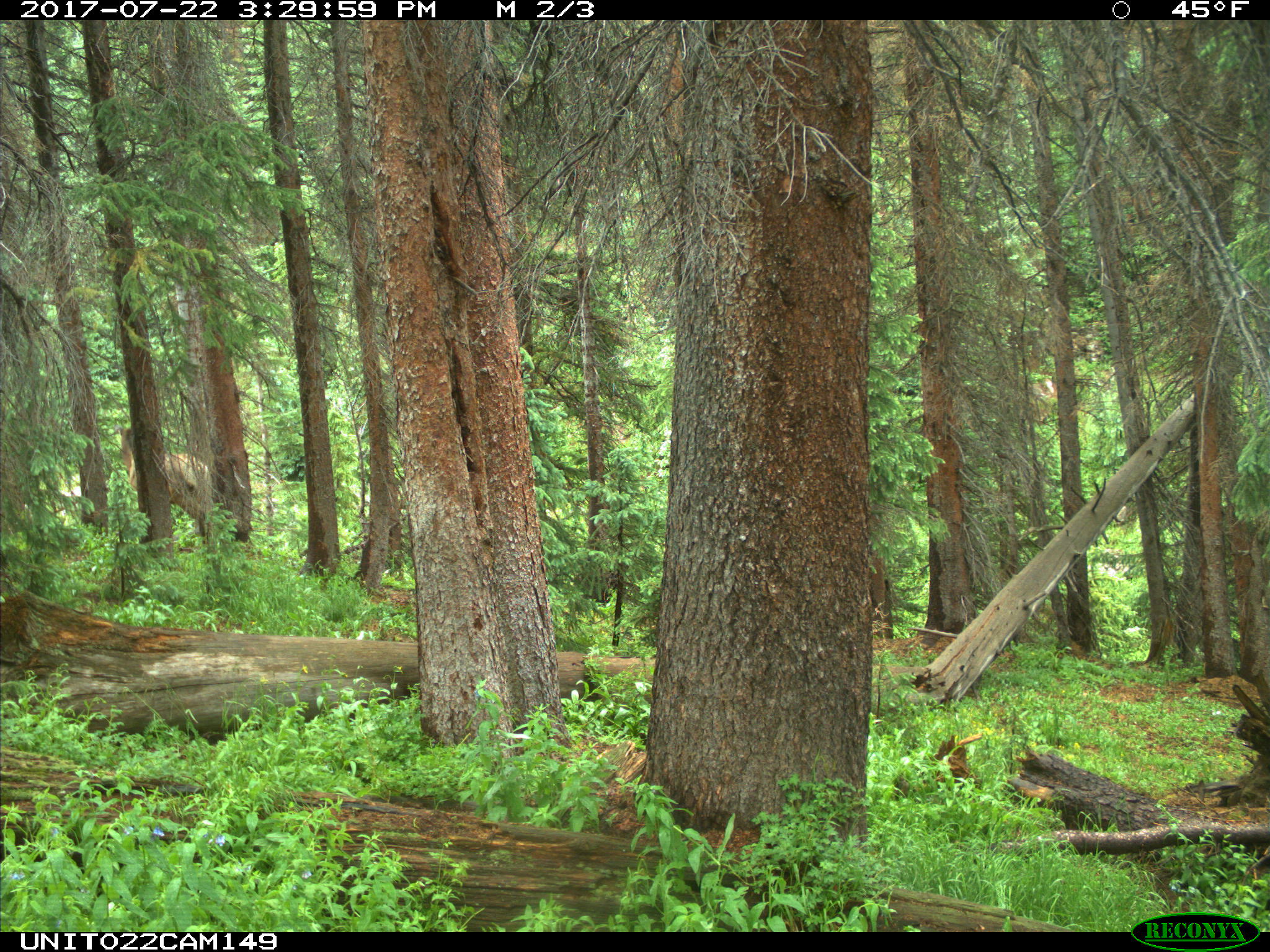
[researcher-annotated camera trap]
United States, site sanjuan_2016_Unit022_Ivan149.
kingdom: Animalia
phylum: Chordata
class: Mammalia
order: Artiodactyla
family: Cervidae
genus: Cervus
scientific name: Cervus elaphus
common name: red deer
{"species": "Cervus elaphus (red deer)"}